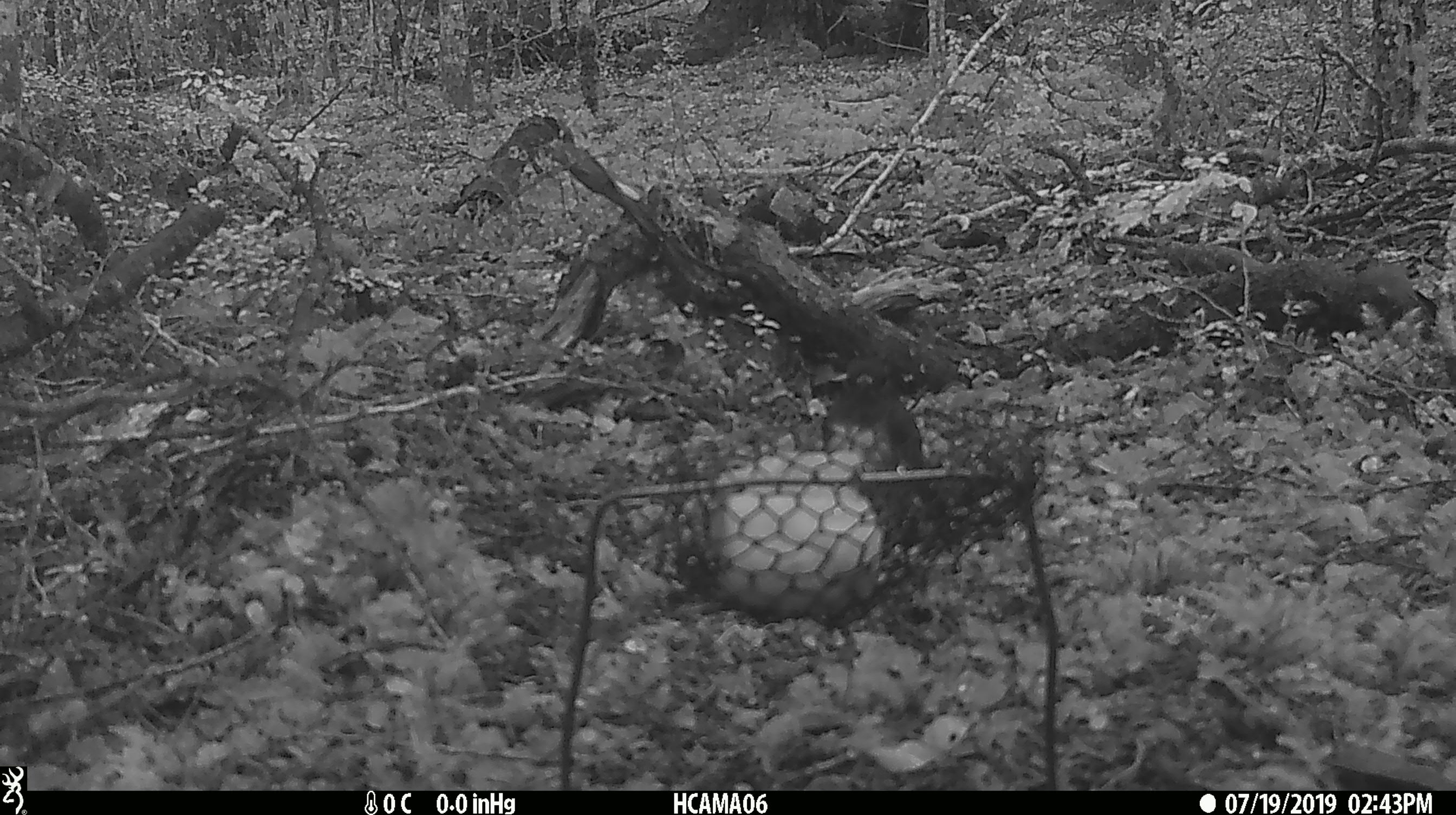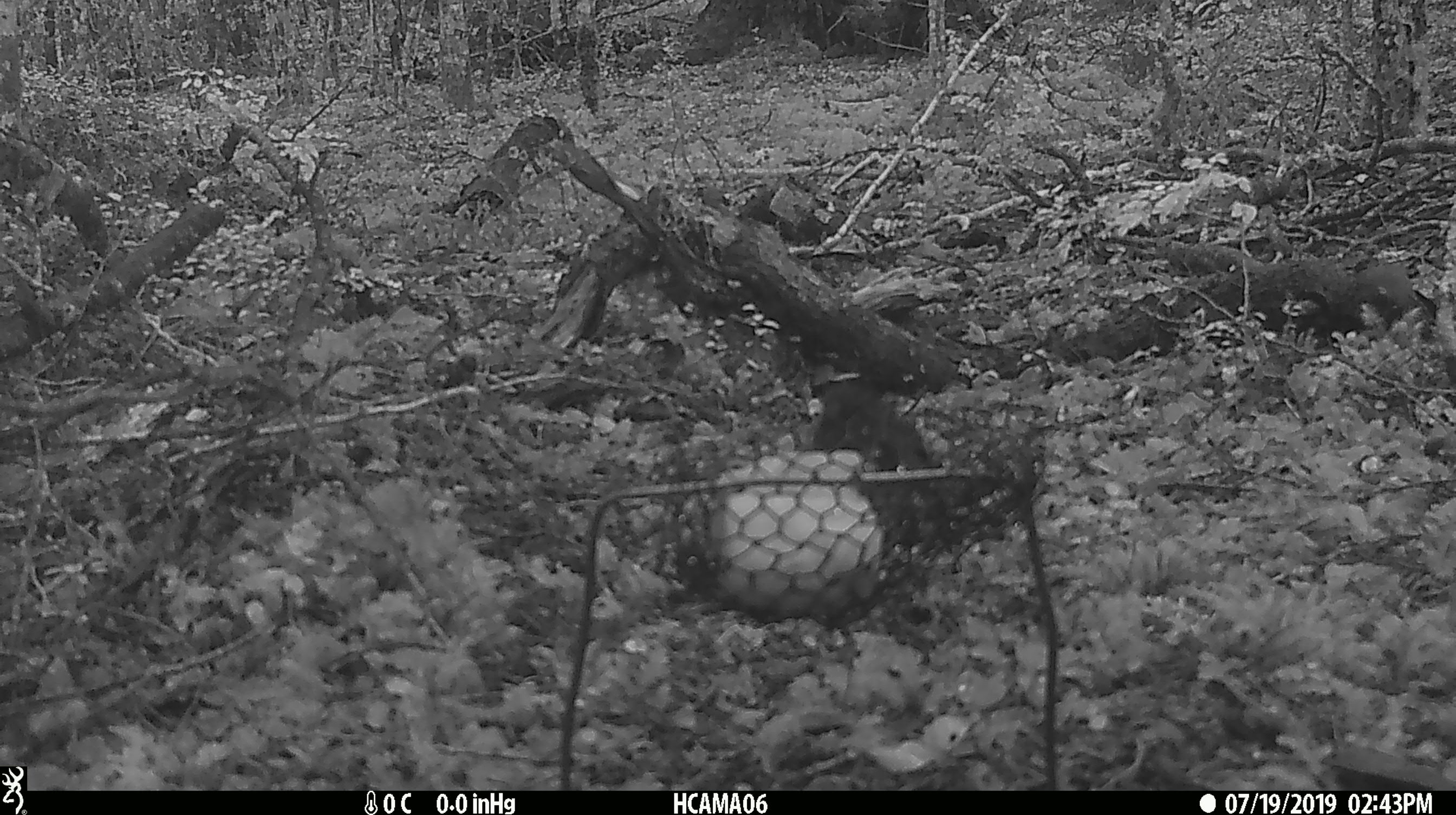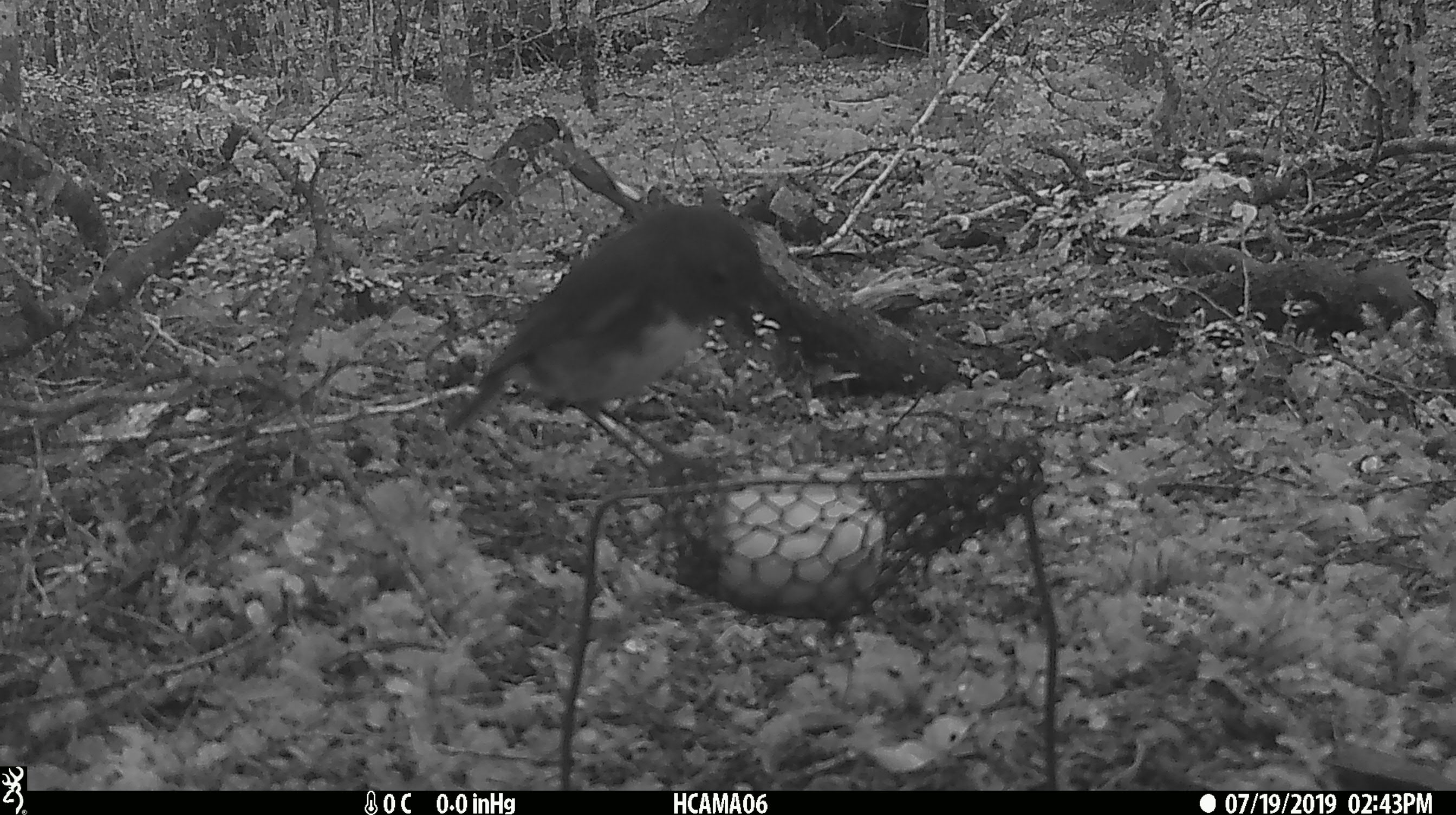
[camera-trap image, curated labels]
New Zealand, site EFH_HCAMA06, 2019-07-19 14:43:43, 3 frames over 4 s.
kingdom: Animalia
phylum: Chordata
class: Aves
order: Passeriformes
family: Petroicidae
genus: Petroica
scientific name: Petroica australis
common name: new zealand robin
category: robin